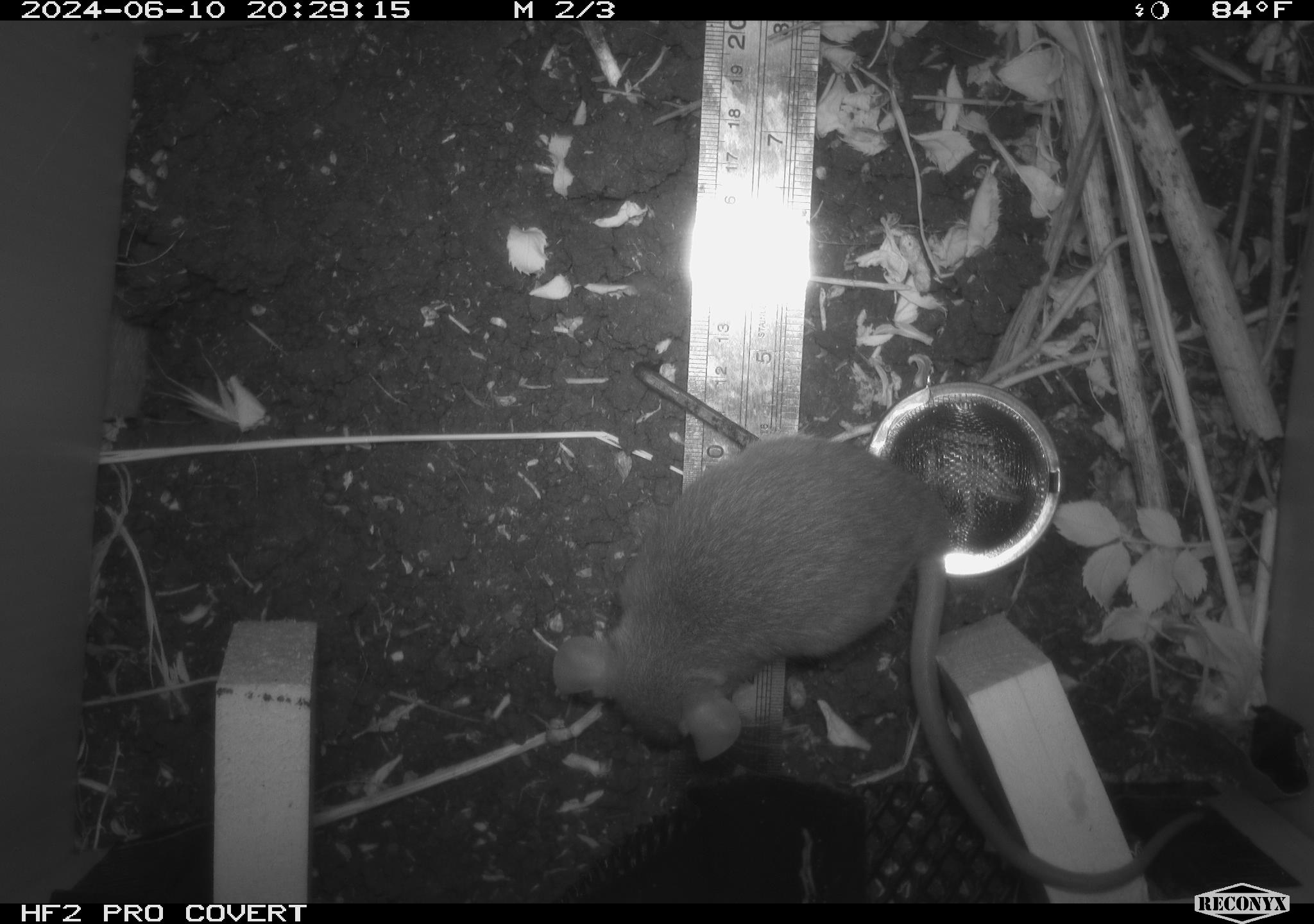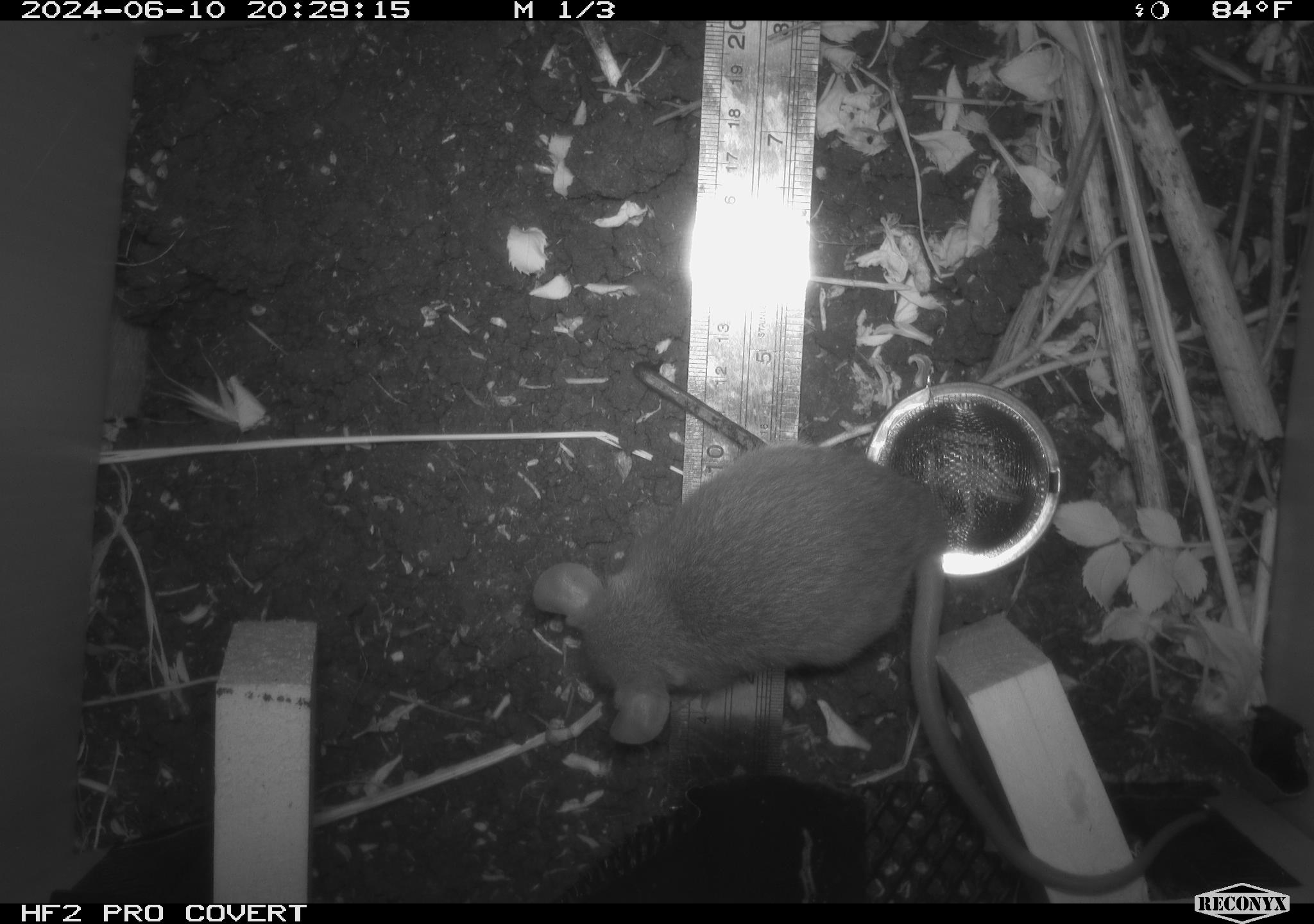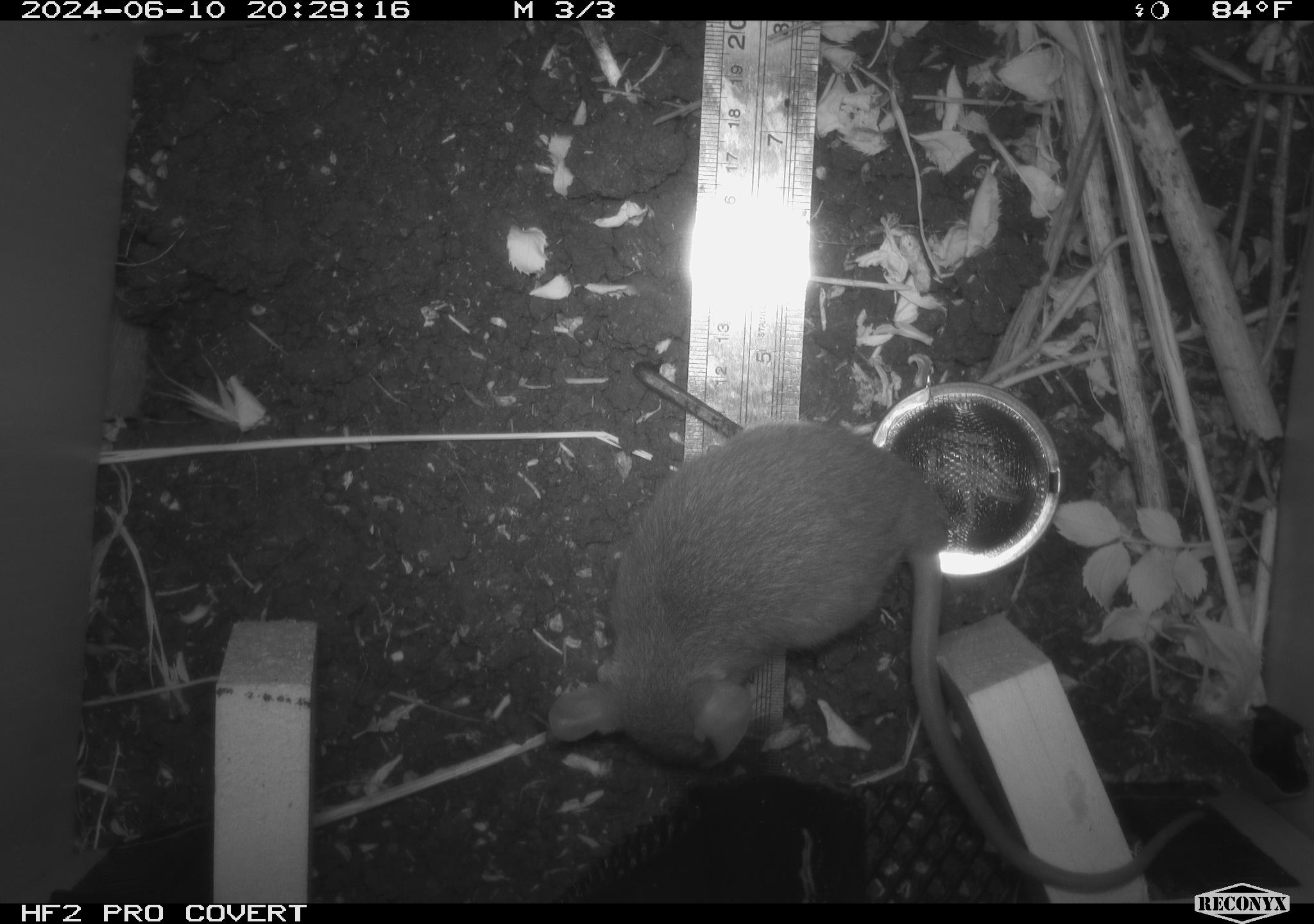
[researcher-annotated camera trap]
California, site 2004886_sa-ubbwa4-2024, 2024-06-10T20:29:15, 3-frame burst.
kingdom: Animalia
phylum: Chordata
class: Mammalia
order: Rodentia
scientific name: Rodentia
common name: woodrat or rat or mouse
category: woodrat or rat or mouse species